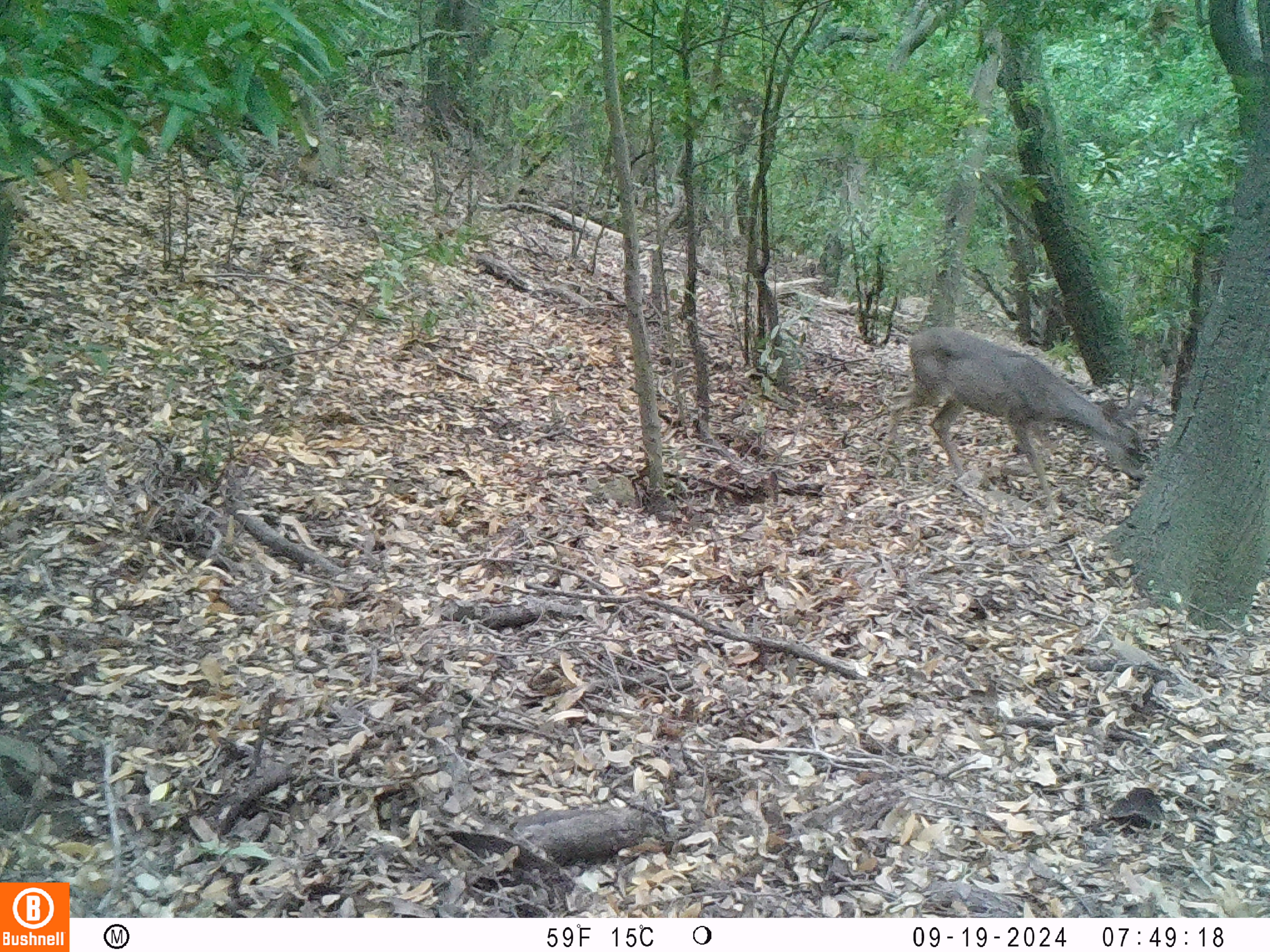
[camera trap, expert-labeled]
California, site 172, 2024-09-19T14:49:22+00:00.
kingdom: Animalia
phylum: Chordata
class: Mammalia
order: Artiodactyla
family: Cervidae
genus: Odocoileus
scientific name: Odocoileus hemionus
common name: mule deer